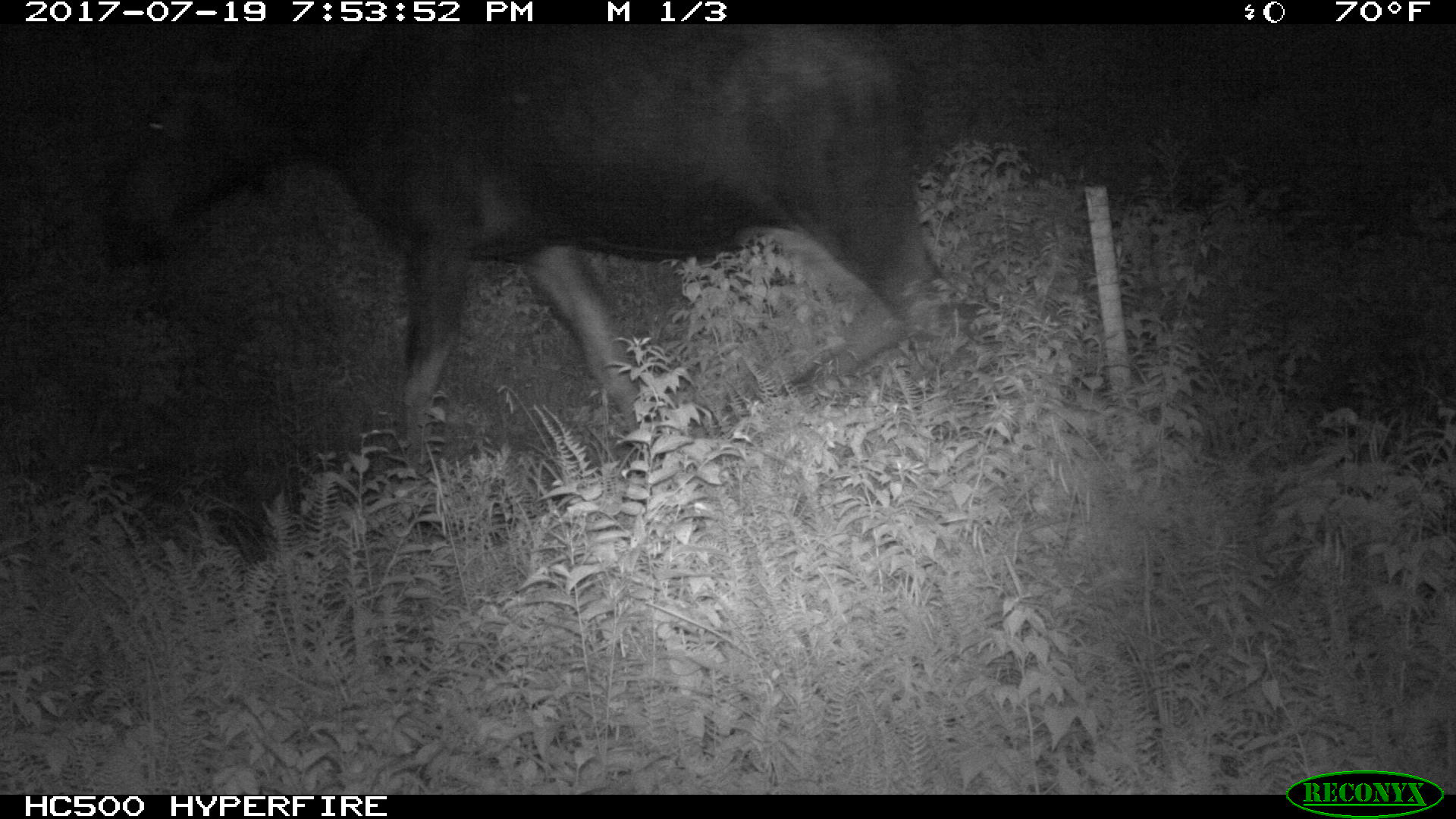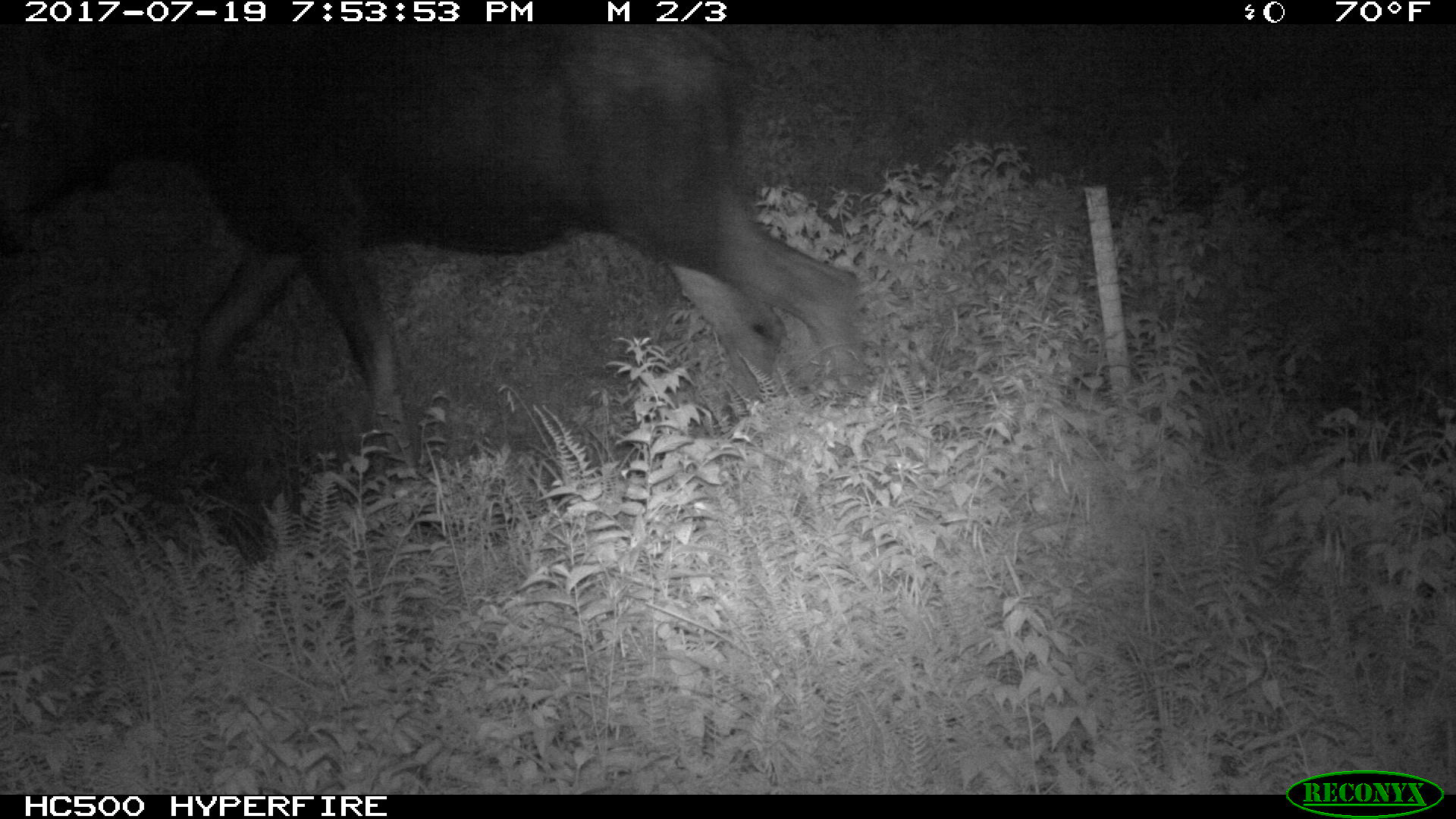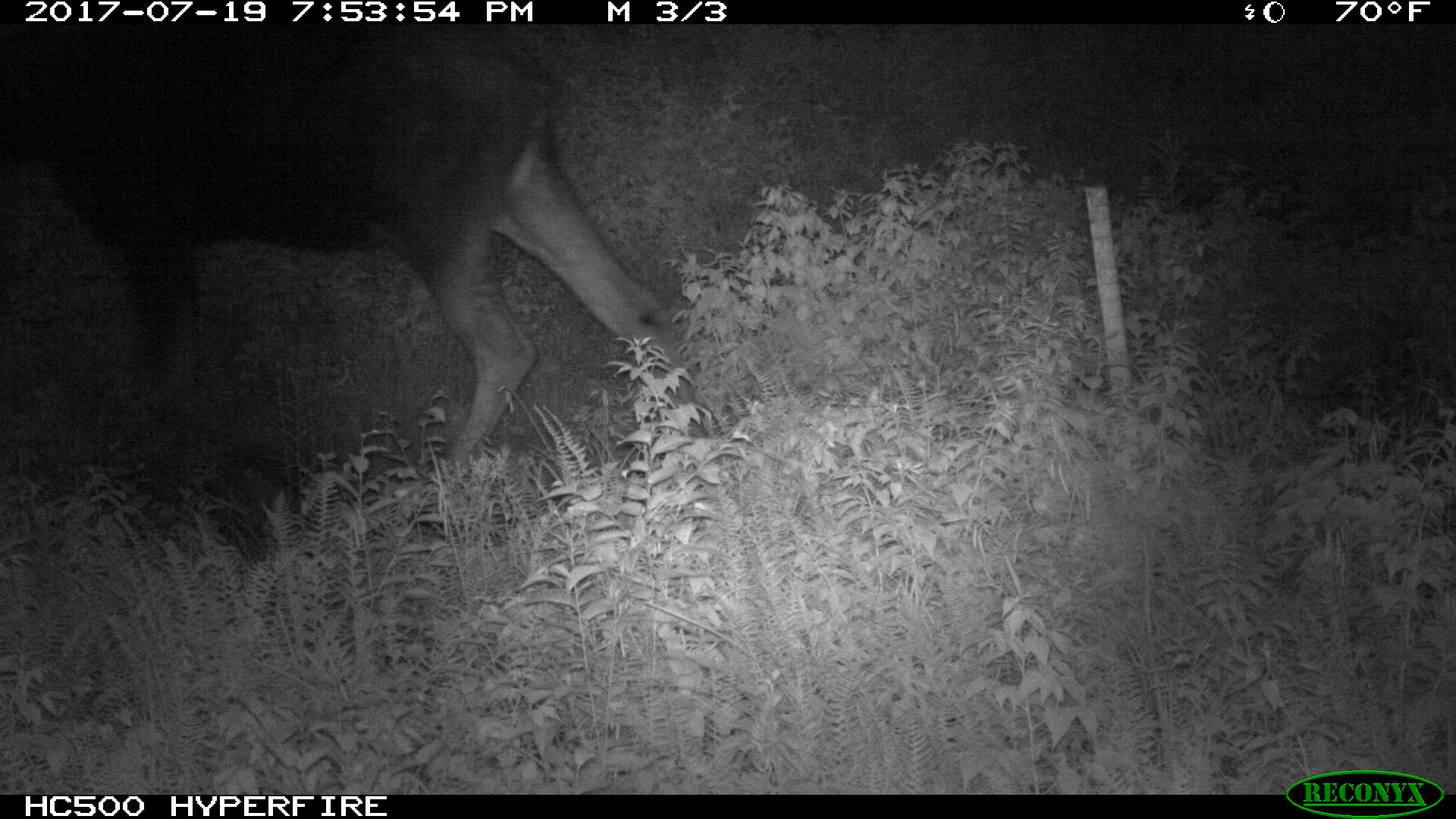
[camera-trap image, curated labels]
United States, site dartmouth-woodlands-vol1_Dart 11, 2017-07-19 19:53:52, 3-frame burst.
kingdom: Animalia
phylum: Chordata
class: Mammalia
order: Artiodactyla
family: Cervidae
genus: Alces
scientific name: Alces alces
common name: moose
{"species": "moose (Alces alces)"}